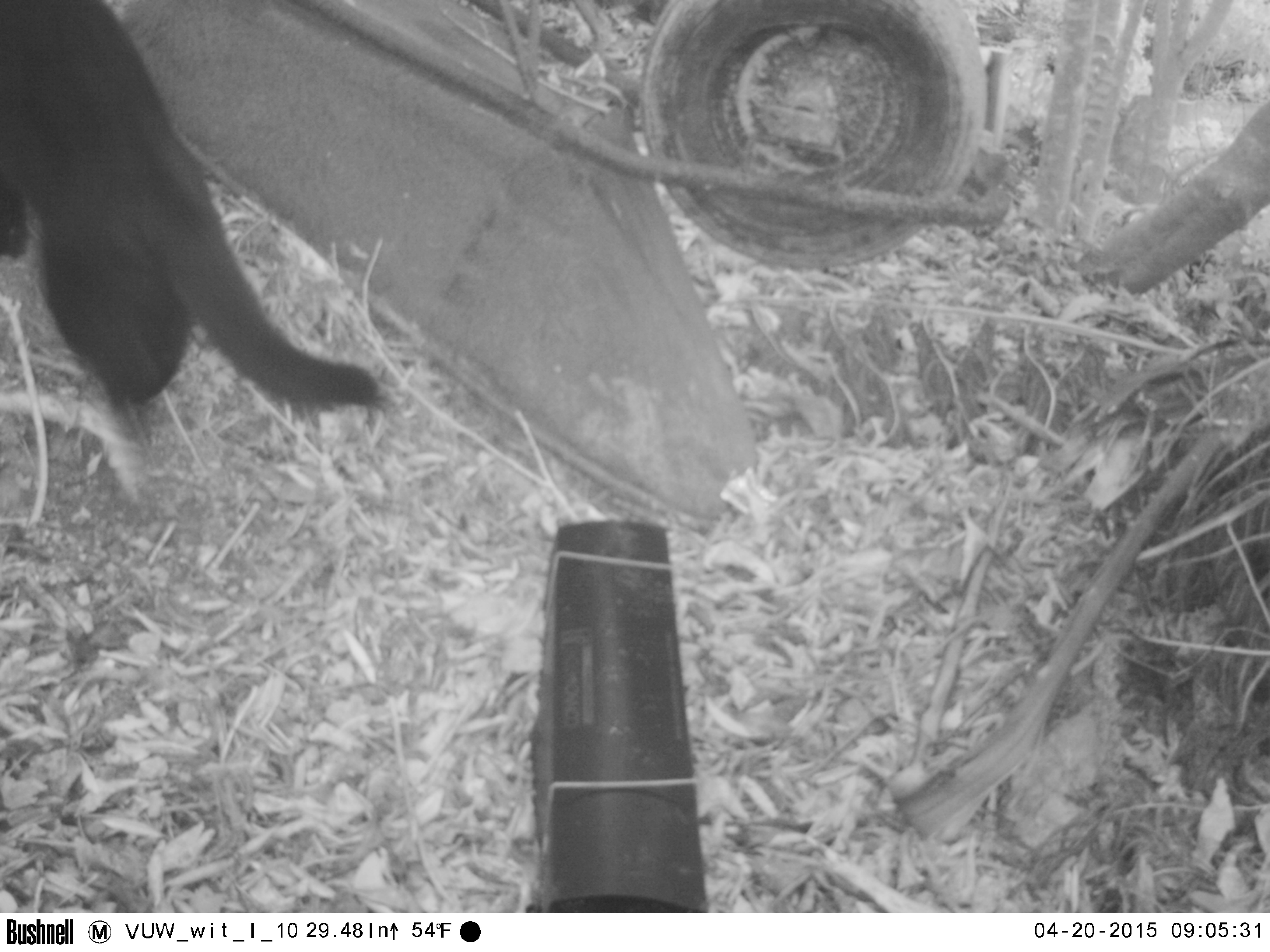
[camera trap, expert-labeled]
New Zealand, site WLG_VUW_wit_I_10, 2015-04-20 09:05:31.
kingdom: Animalia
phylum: Chordata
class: Mammalia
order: Carnivora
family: Felidae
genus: Felis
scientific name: Felis catus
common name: domestic cat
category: cat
Cat (domestic cat) (Felis catus).